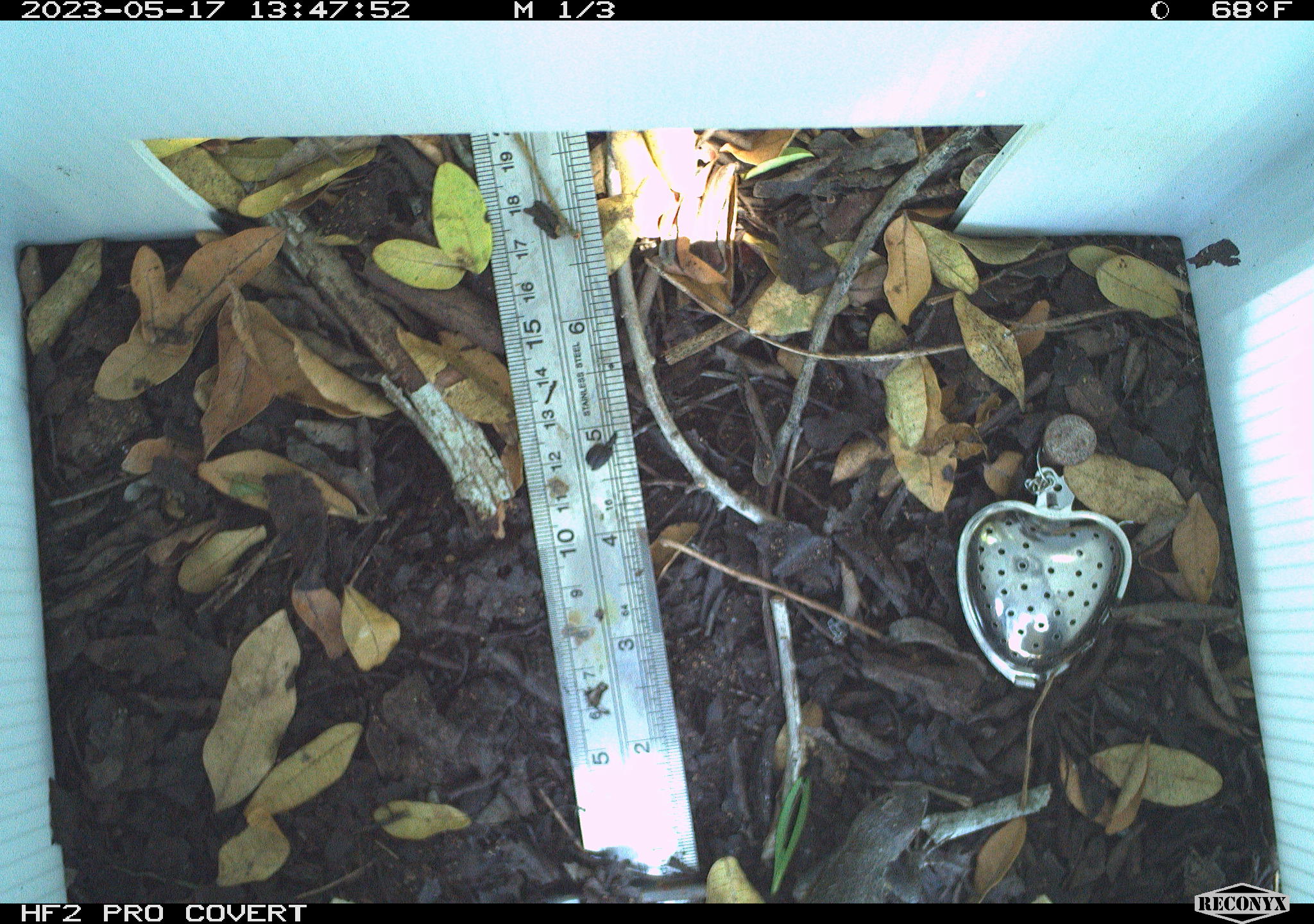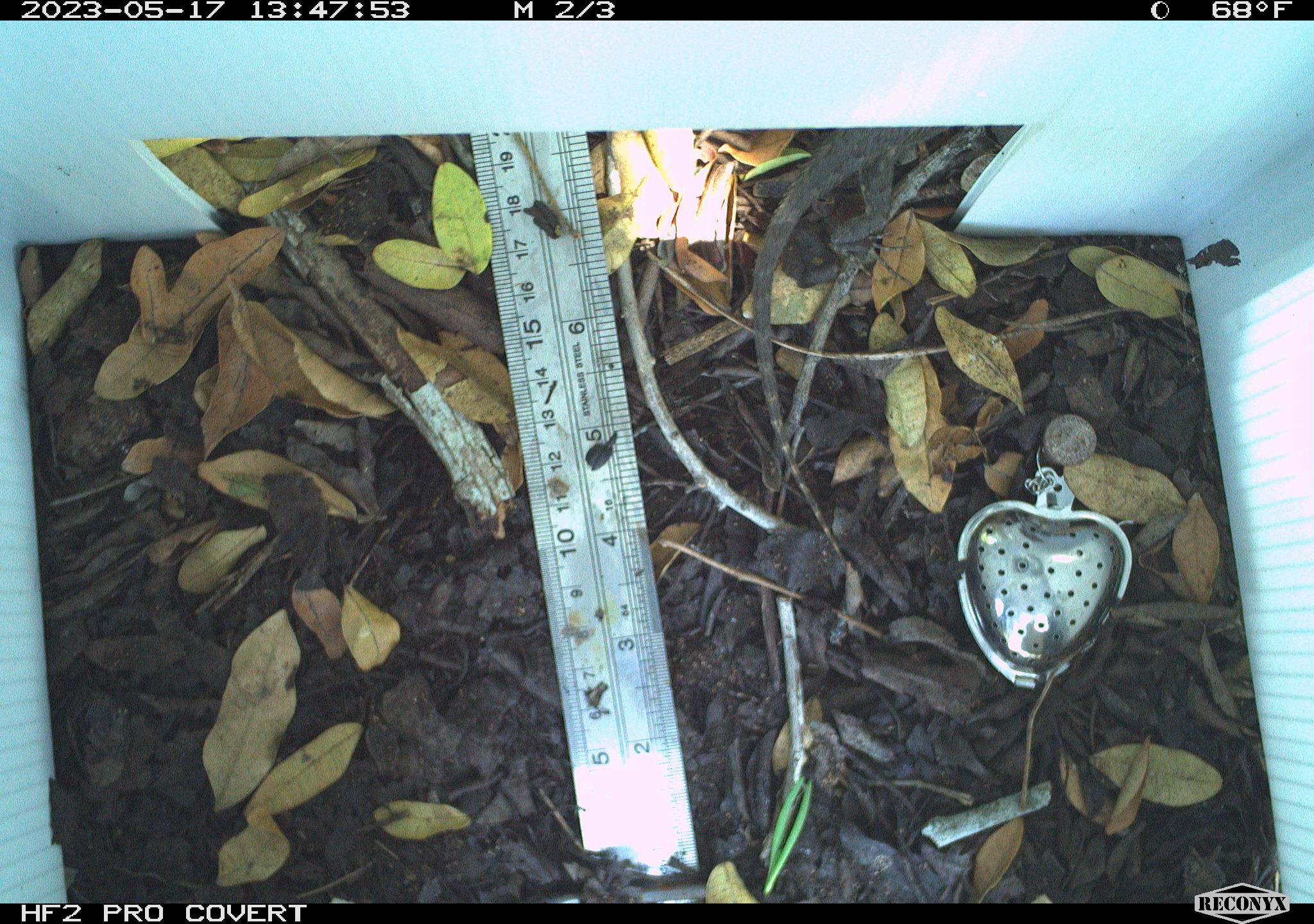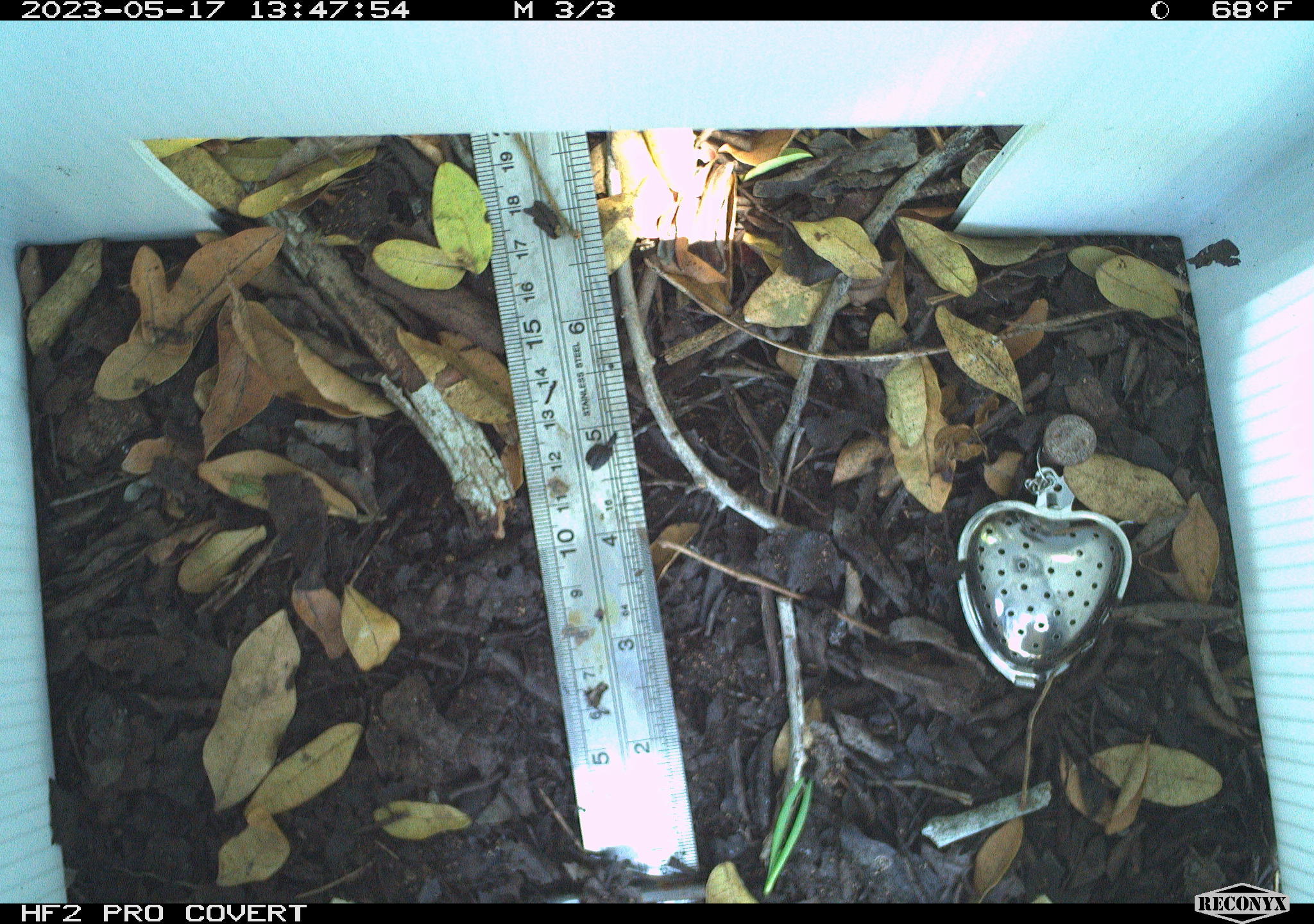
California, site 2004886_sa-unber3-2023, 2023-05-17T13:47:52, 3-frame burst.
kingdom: Animalia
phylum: Chordata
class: Reptilia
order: Squamata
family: Phrynosomatidae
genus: Sceloporus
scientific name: Sceloporus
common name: spiny lizards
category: sceloporus species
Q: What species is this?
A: Sceloporus species (spiny lizards) (Sceloporus).